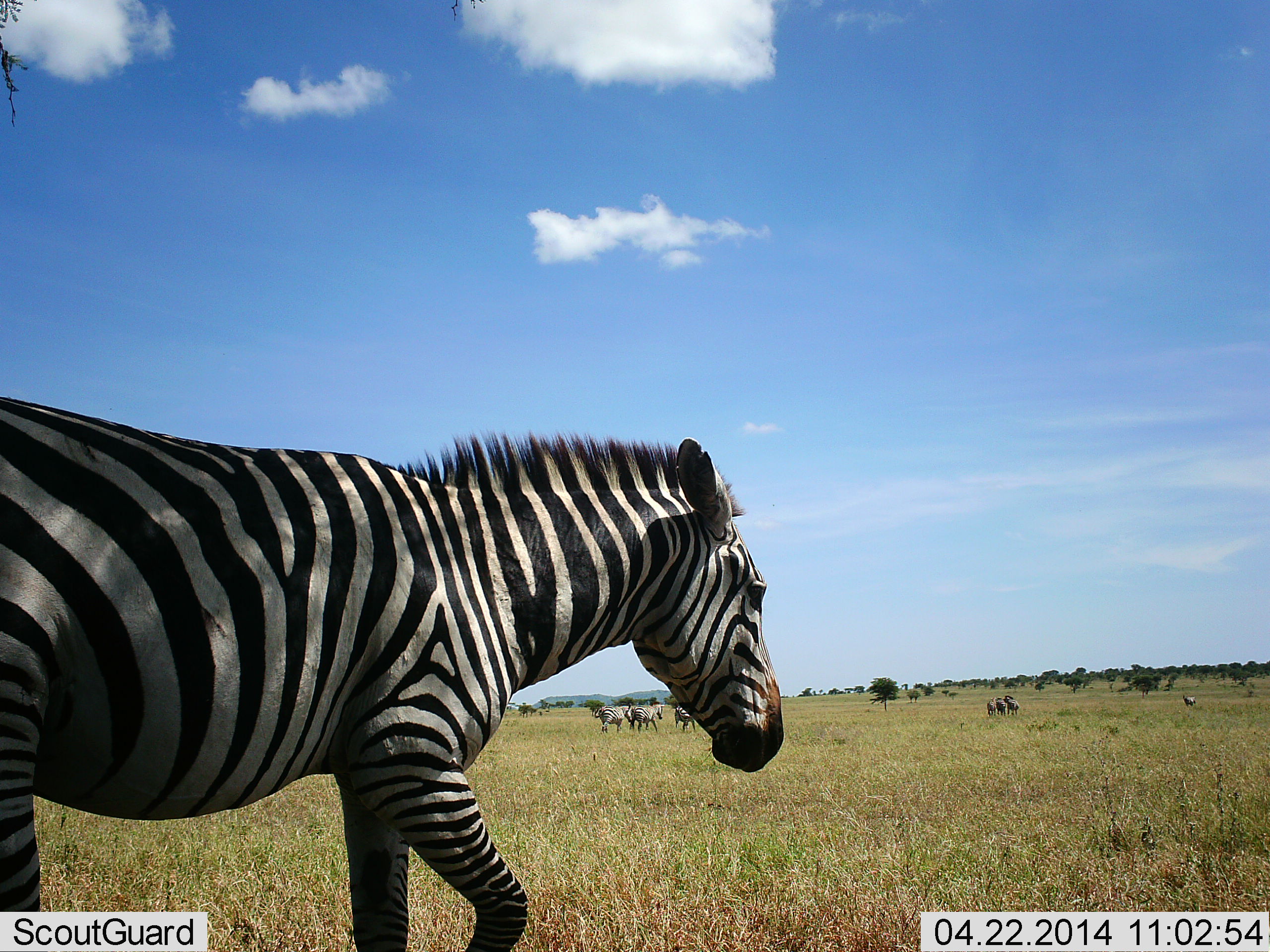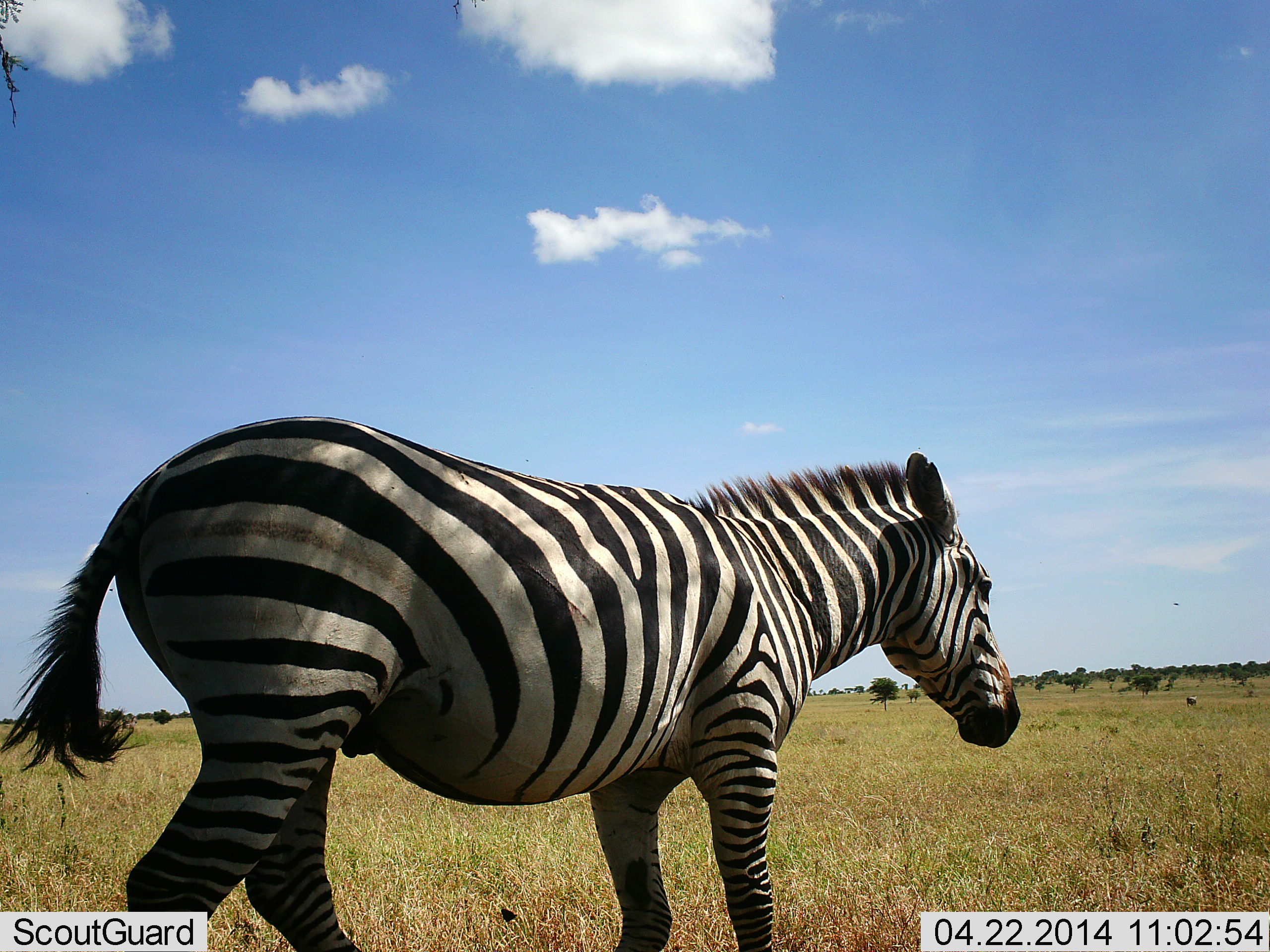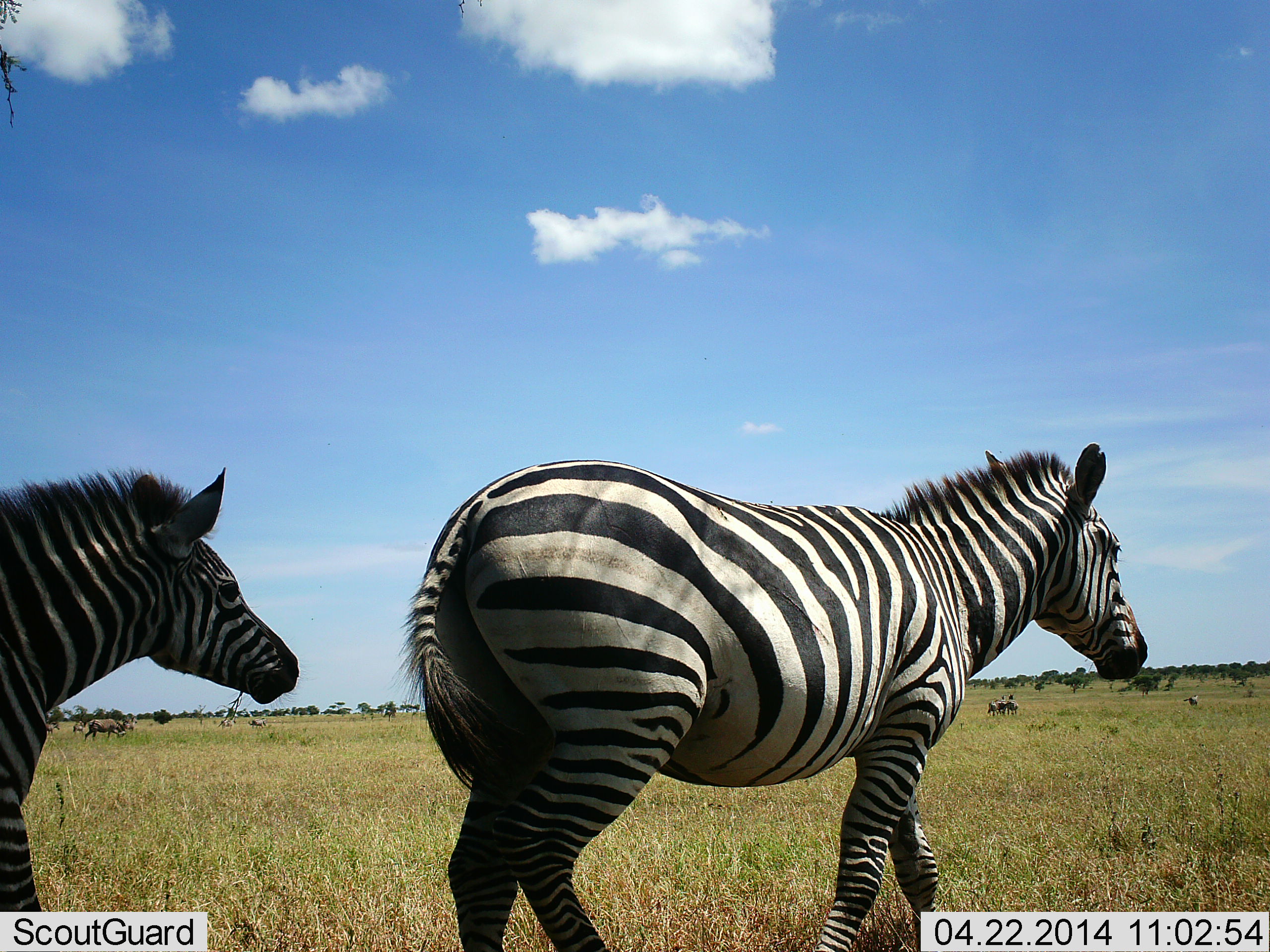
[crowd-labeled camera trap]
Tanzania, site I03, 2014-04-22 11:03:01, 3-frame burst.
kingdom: Animalia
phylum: Chordata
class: Mammalia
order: Perissodactyla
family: Equidae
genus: Equus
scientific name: Equus quagga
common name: plains zebra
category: zebra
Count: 2.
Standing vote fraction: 7%.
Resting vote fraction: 0%.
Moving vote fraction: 100%.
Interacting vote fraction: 0%.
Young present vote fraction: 14%.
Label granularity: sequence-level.